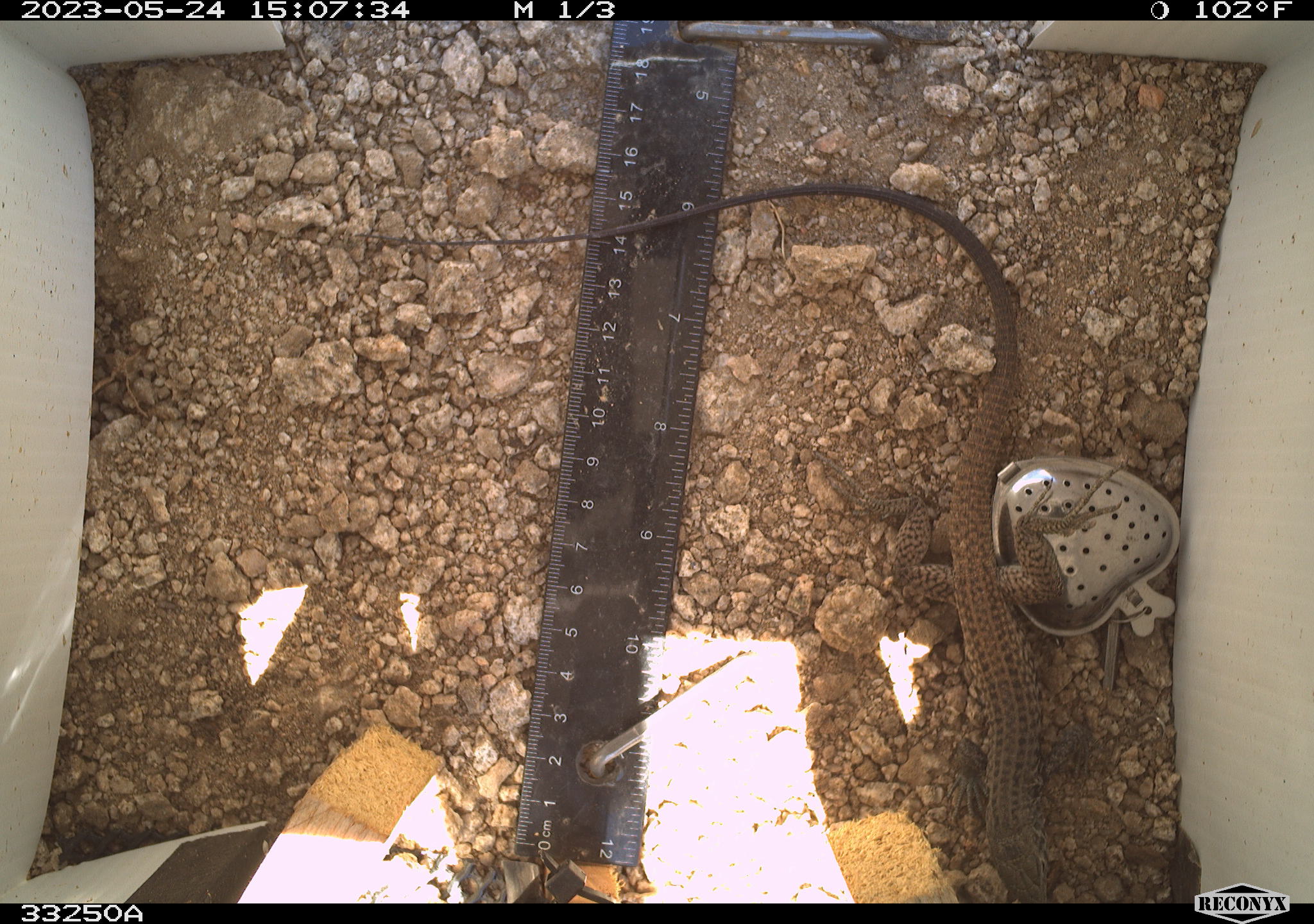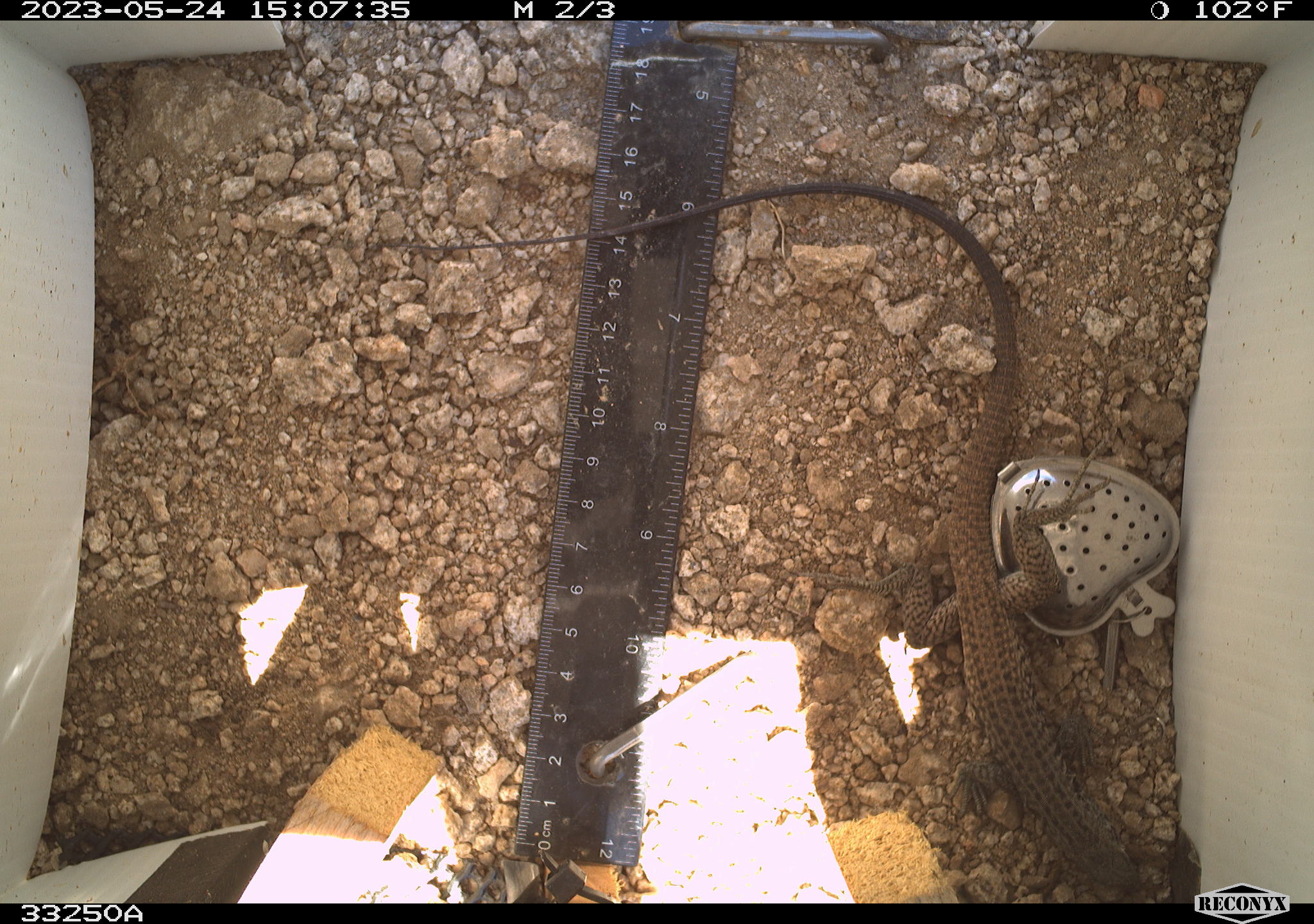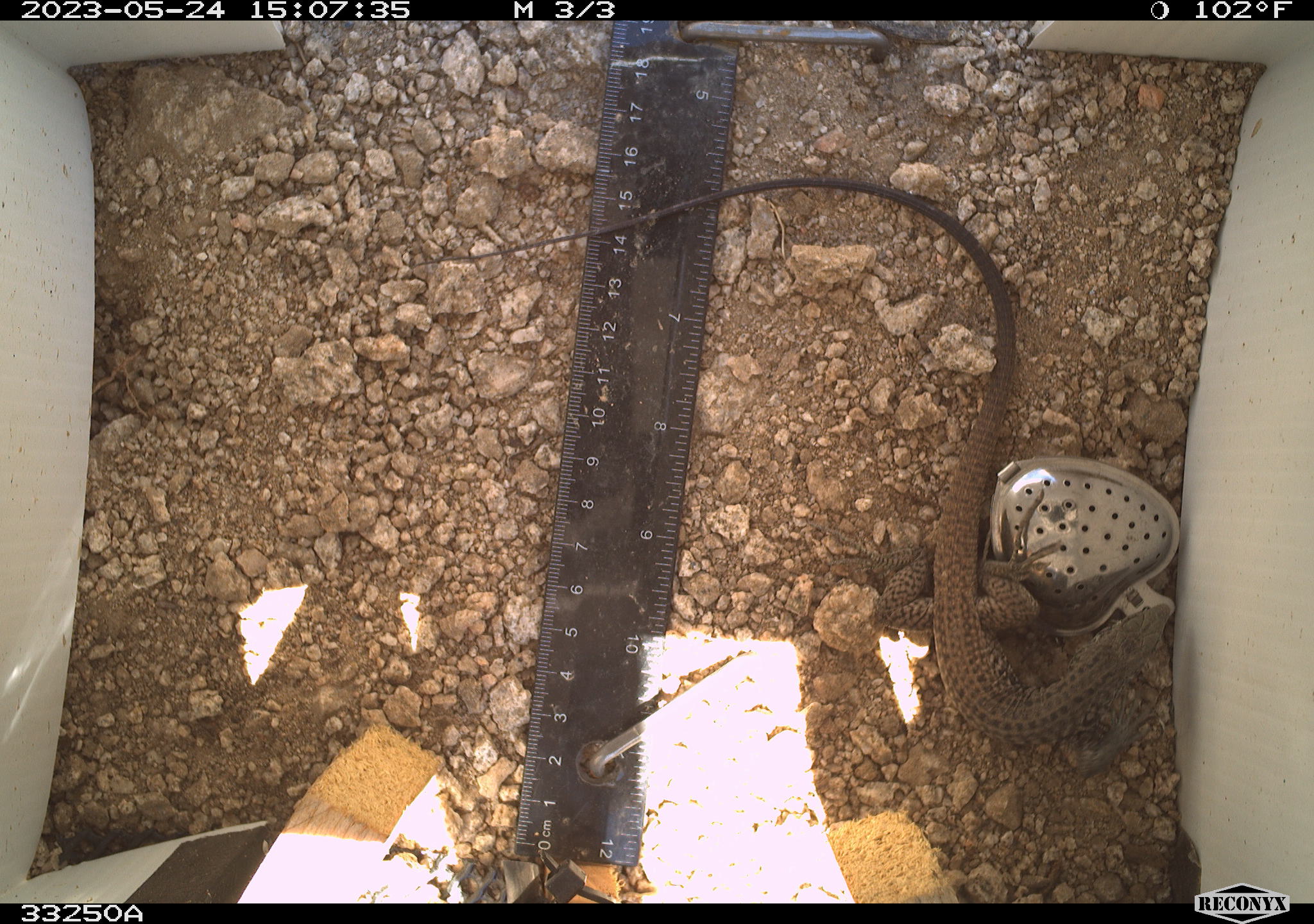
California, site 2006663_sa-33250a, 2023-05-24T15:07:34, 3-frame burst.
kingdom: Animalia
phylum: Chordata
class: Reptilia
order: Squamata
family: Teiidae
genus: Aspidoscelis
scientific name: Aspidoscelis tigris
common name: western whiptail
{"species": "western whiptail (Aspidoscelis tigris)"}